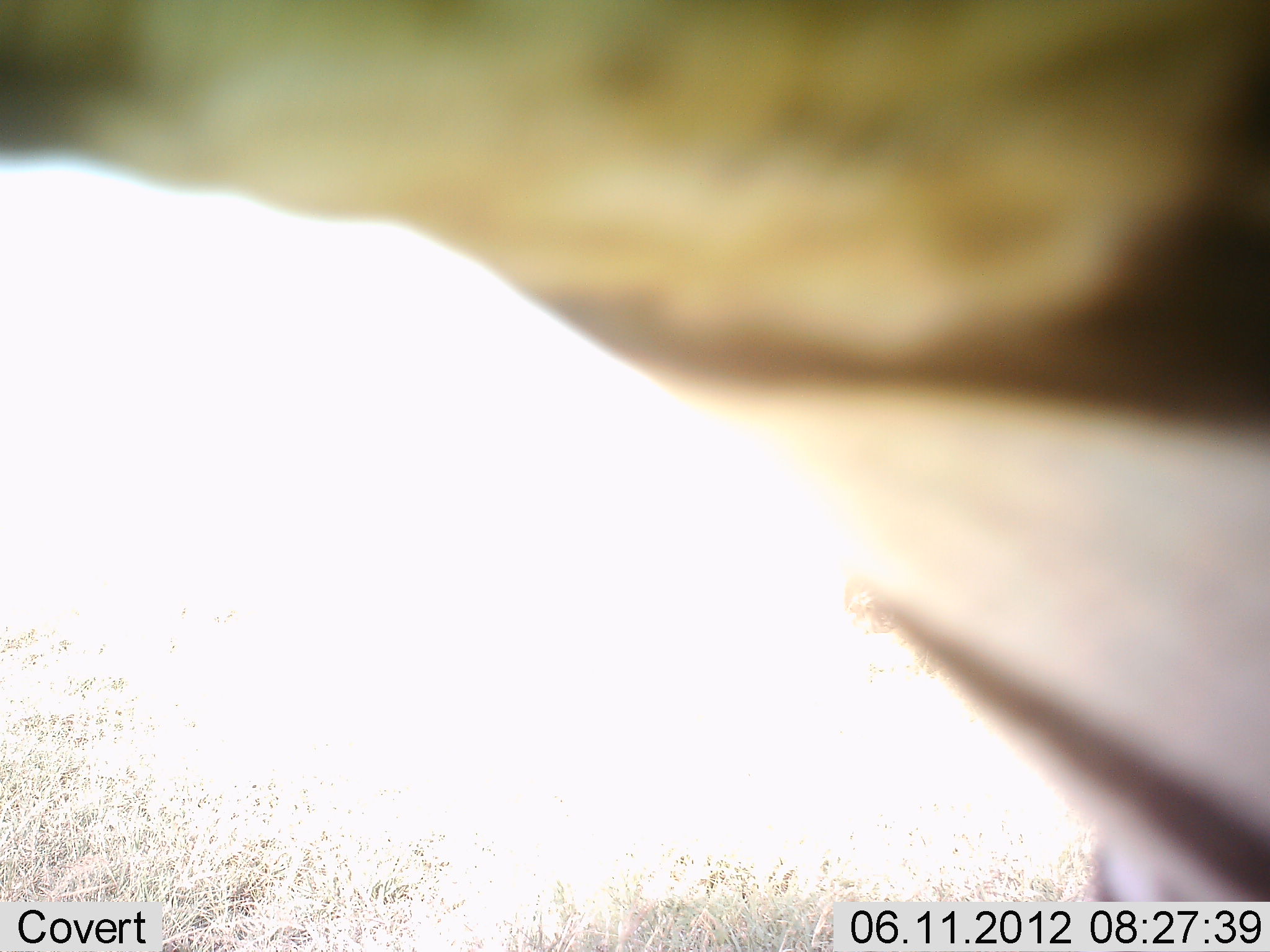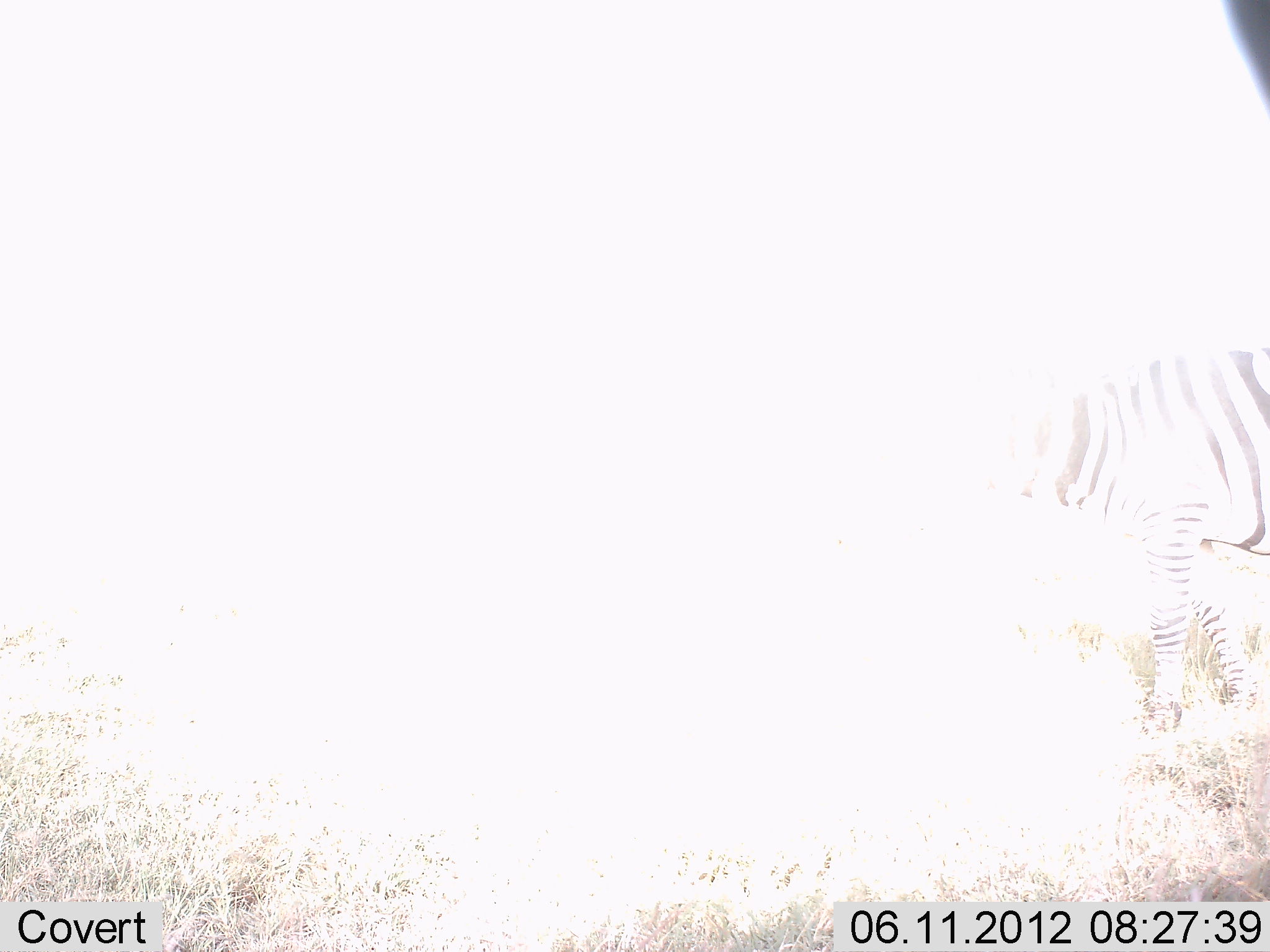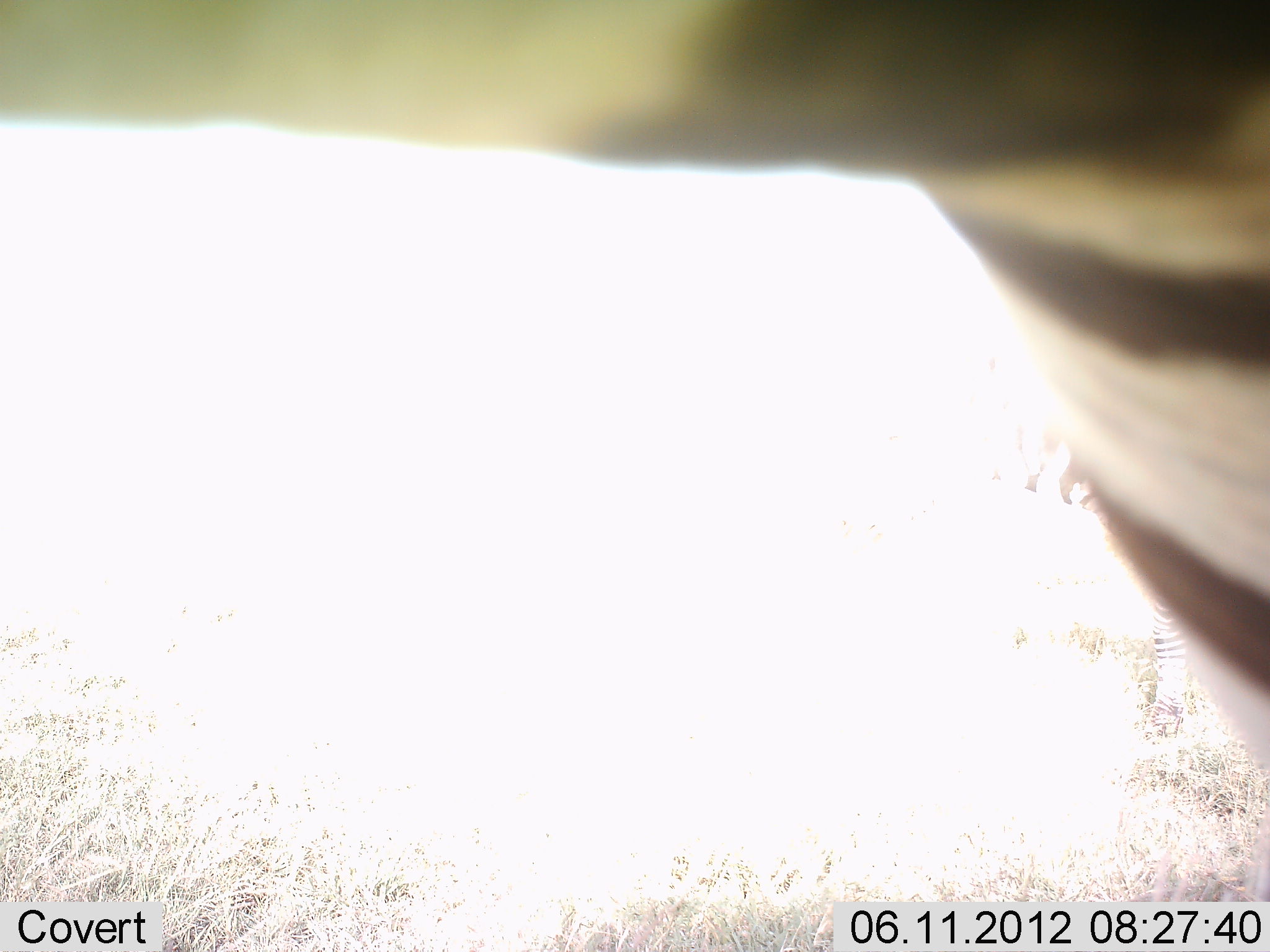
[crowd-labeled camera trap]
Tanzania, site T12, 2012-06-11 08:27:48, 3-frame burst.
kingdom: Animalia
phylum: Chordata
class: Mammalia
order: Perissodactyla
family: Equidae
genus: Equus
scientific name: Equus quagga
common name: plains zebra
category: zebra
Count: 1.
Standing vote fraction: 80%.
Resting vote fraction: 0%.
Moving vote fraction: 30%.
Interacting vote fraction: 0%.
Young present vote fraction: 0%.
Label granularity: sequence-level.